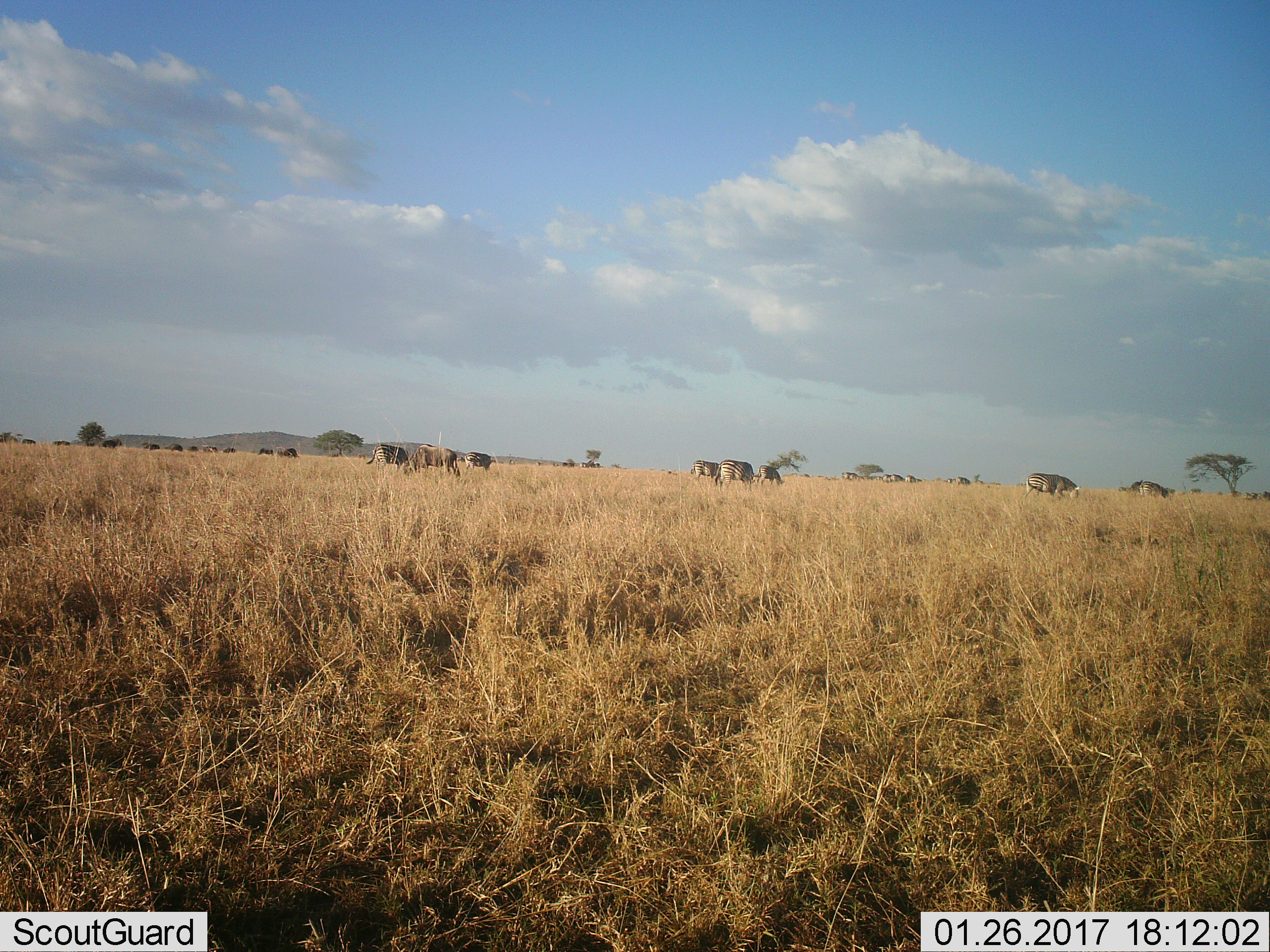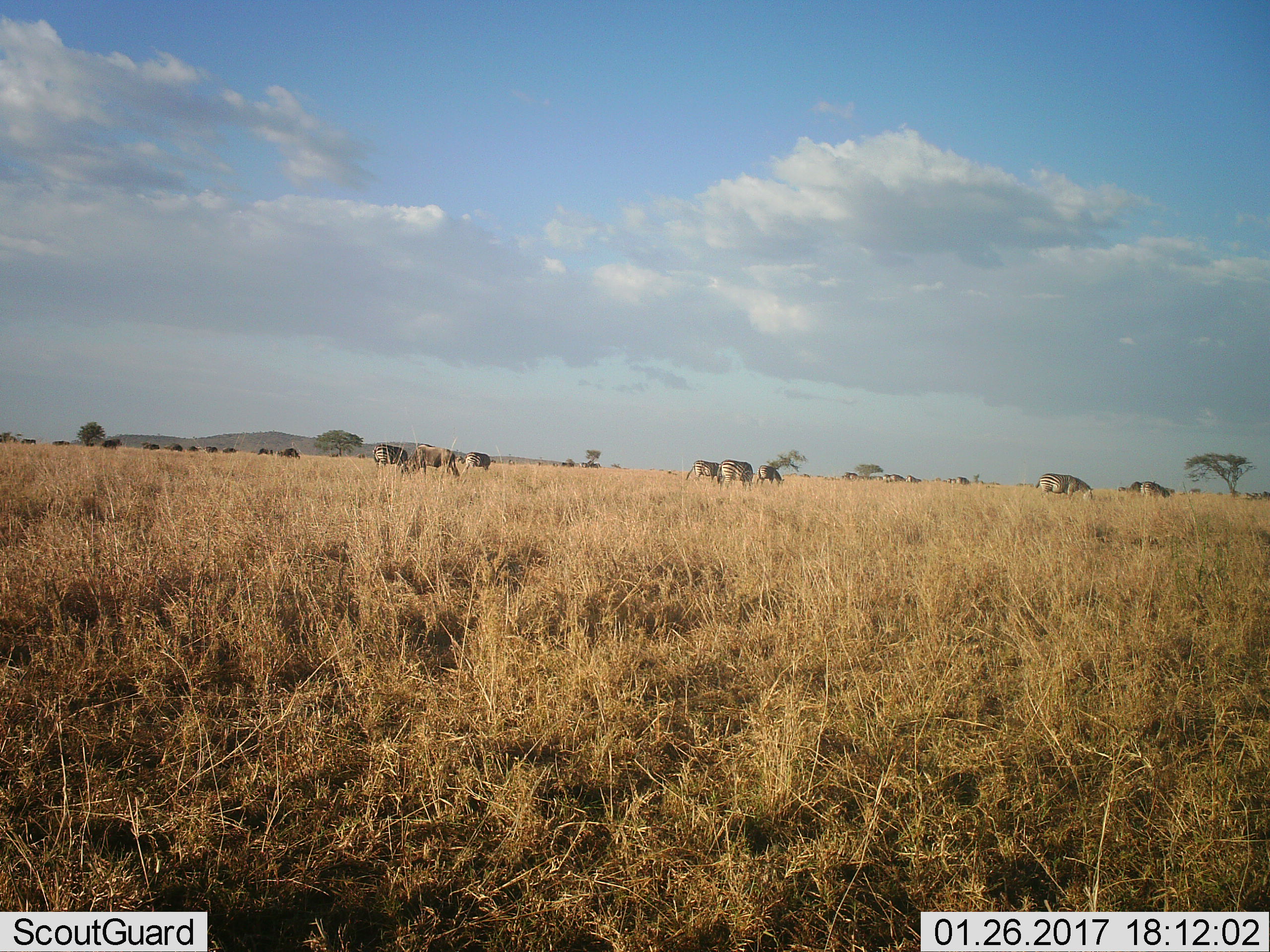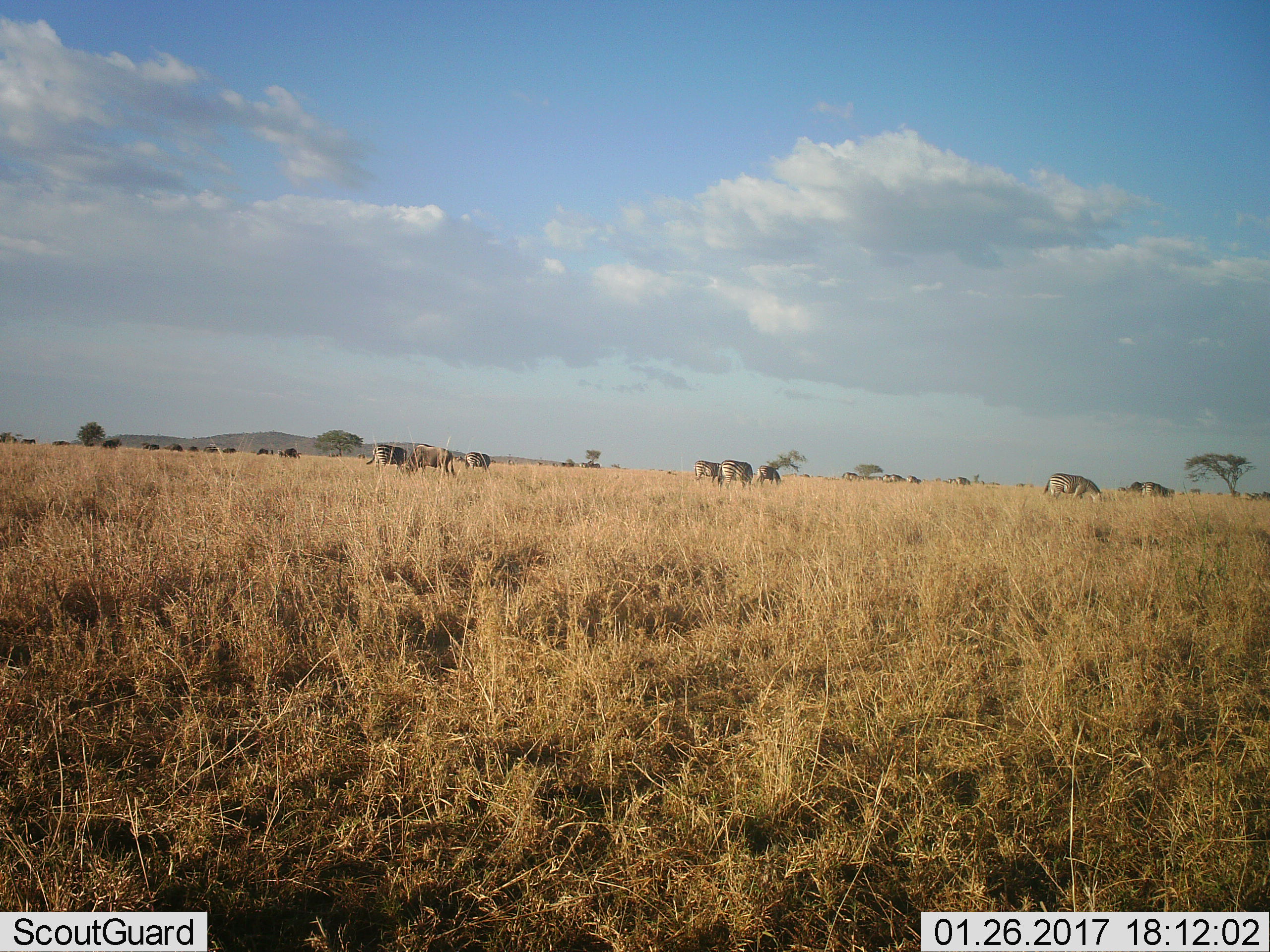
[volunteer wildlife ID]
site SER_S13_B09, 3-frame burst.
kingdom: Animalia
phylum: Chordata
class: Mammalia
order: Perissodactyla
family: Equidae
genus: Equus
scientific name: Equus quagga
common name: plains zebra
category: zebraplains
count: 11-50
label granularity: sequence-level